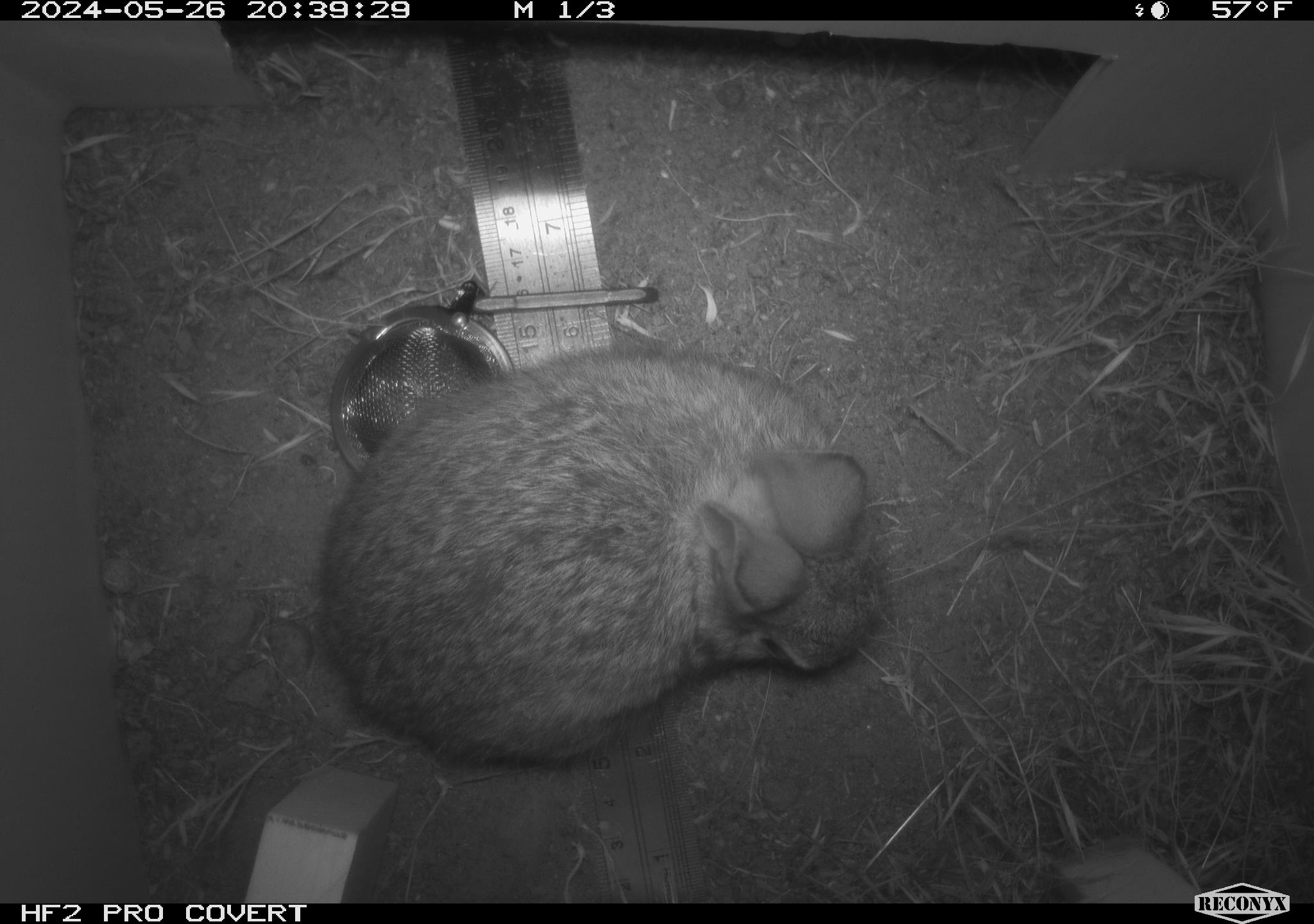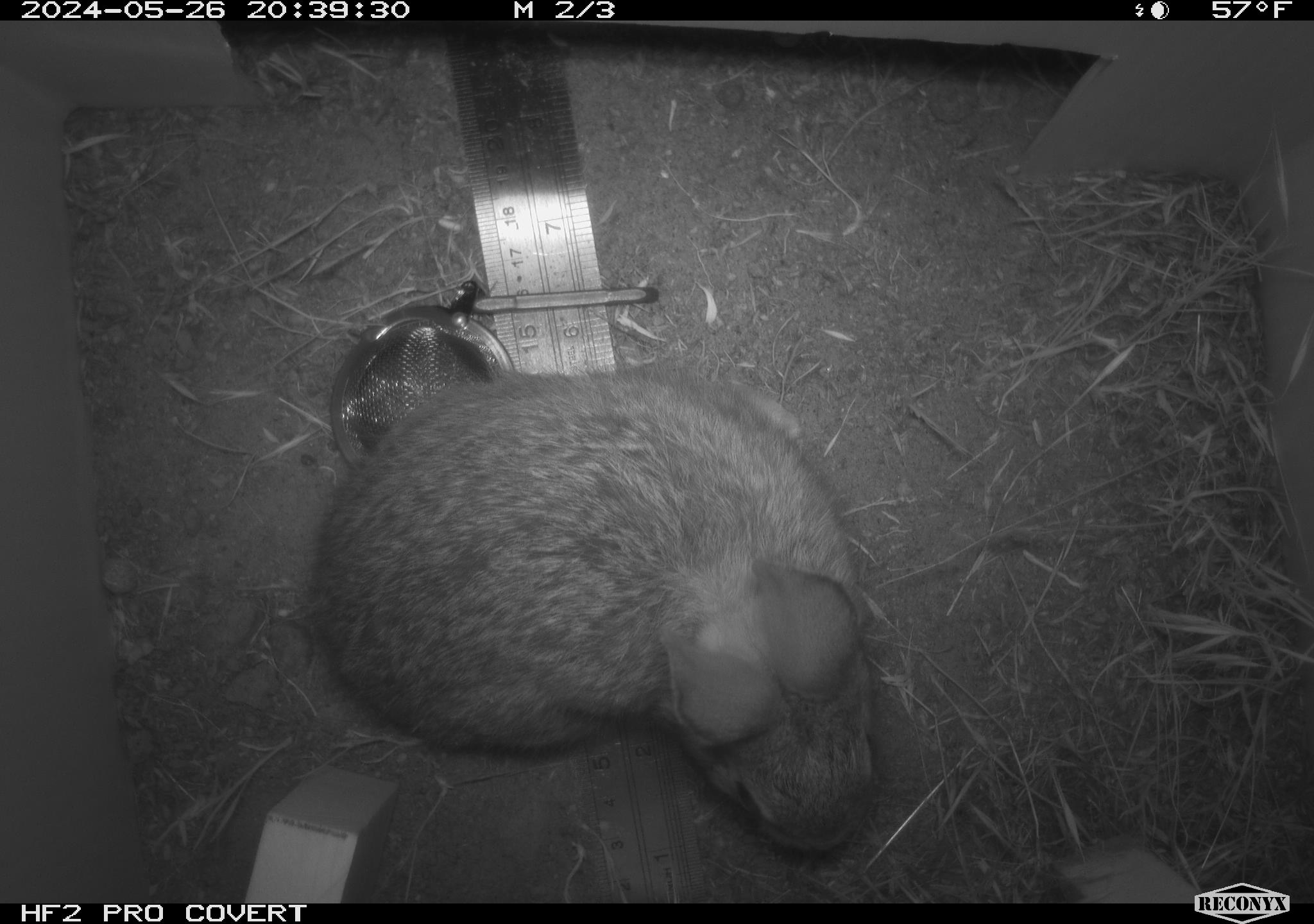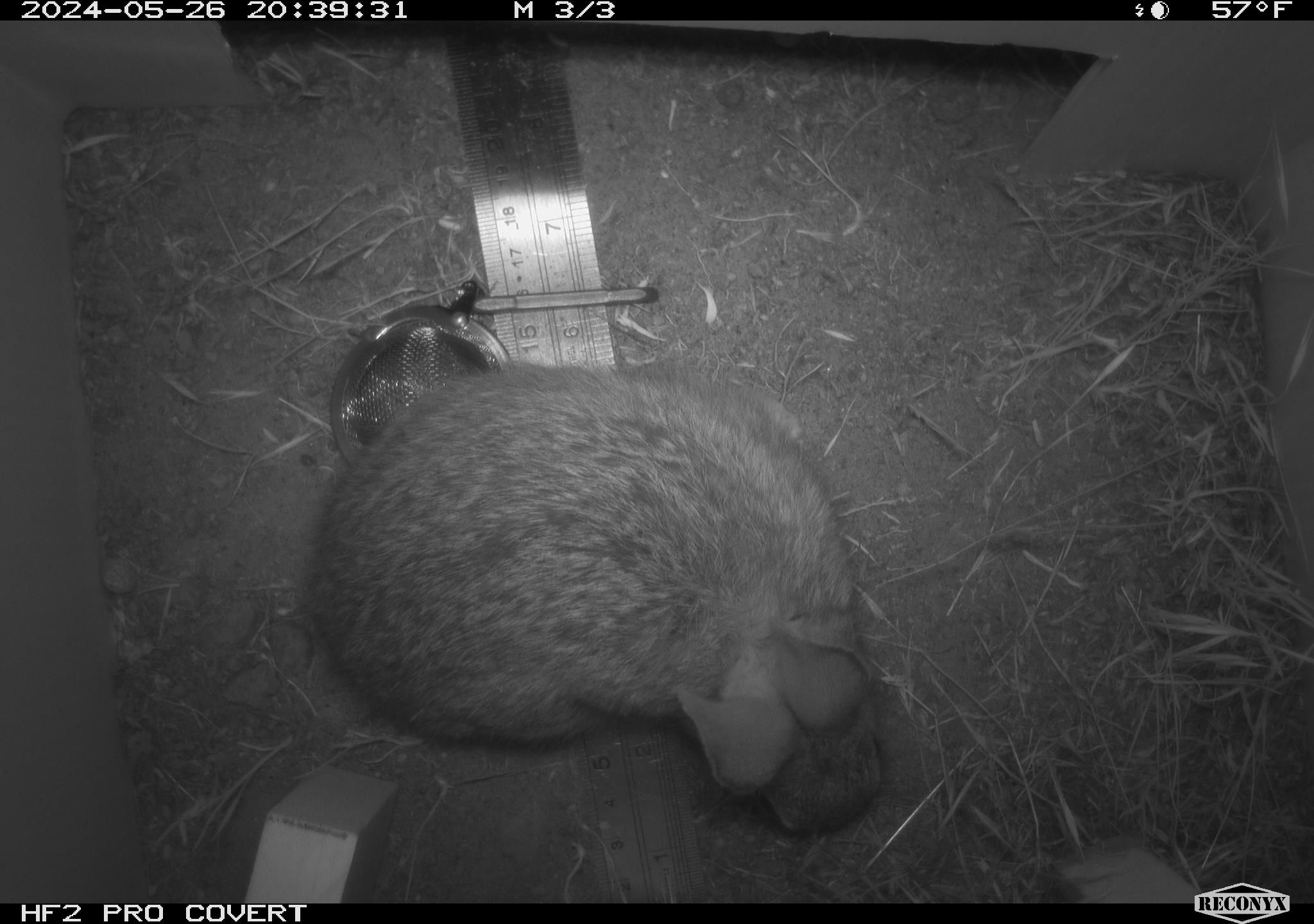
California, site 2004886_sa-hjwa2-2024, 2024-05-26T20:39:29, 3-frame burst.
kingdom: Animalia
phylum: Chordata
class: Mammalia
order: Lagomorpha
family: Leporidae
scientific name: Leporidae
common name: rabbit or hare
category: rabbit and hare family